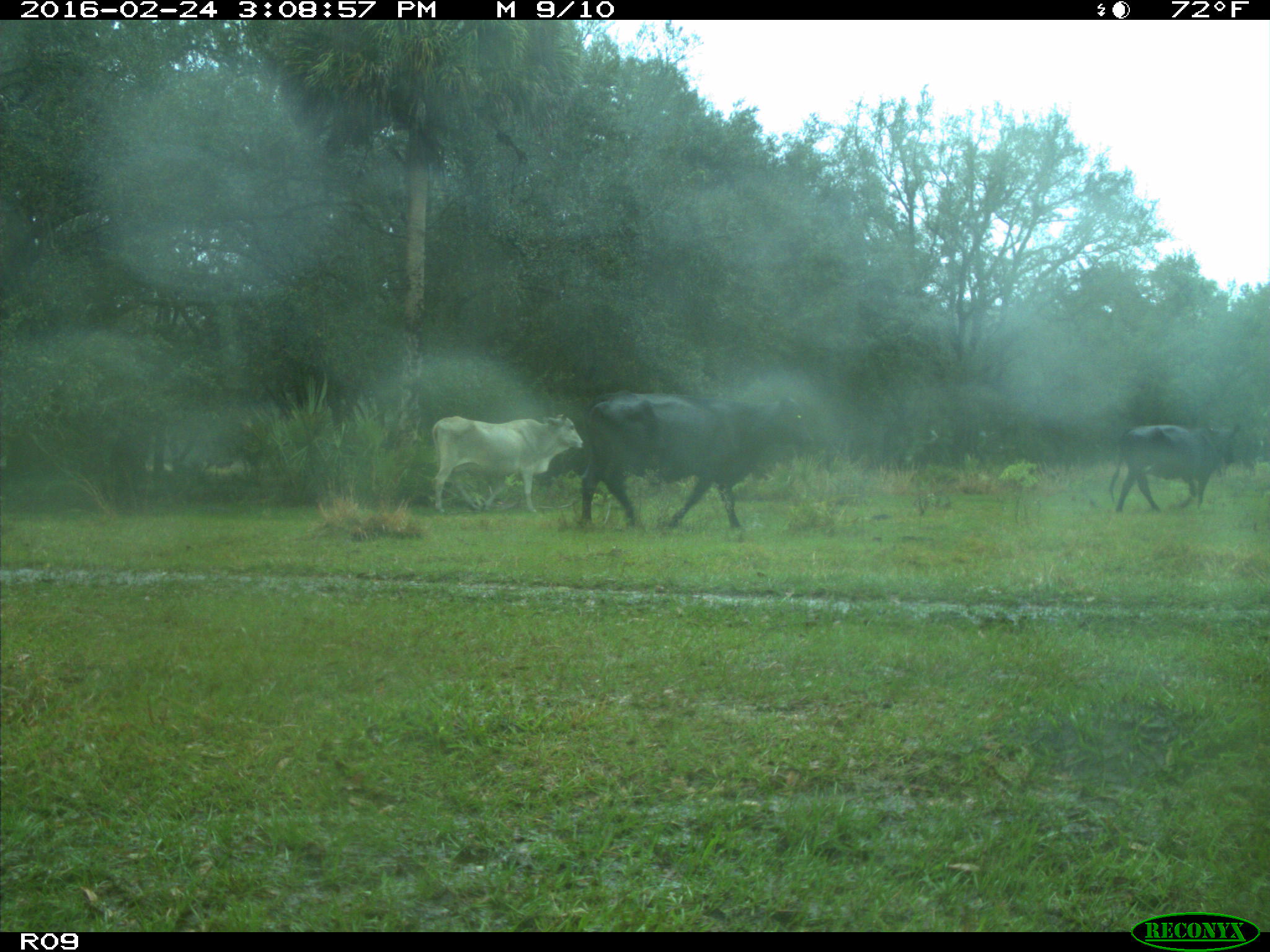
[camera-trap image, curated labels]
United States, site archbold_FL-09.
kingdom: Animalia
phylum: Chordata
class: Mammalia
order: Artiodactyla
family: Bovidae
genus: Bos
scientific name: Bos taurus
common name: domestic cow